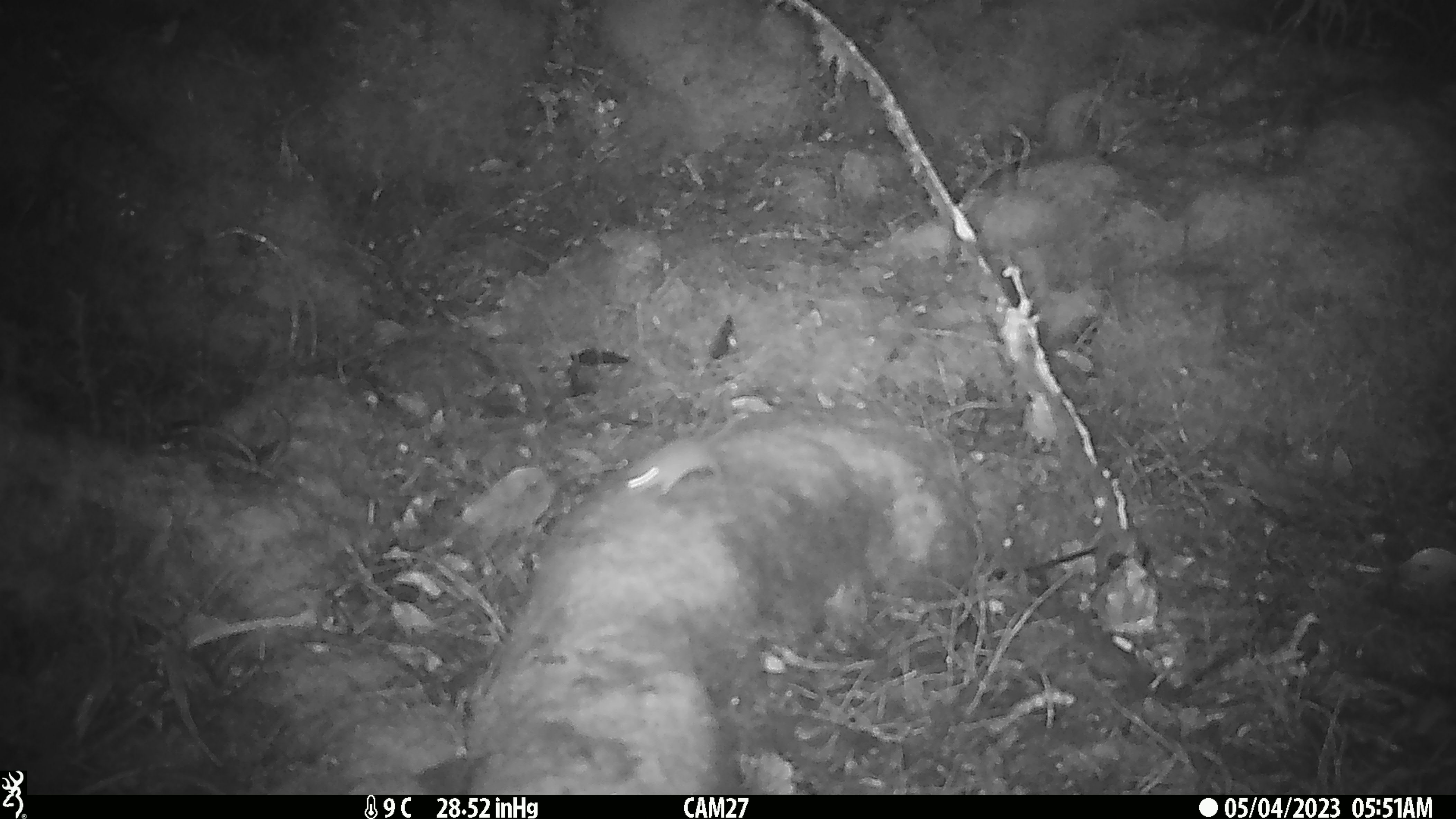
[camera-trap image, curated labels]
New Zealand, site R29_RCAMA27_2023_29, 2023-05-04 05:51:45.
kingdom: Animalia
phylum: Chordata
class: Mammalia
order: Rodentia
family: Muridae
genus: Mus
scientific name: Mus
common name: mouse